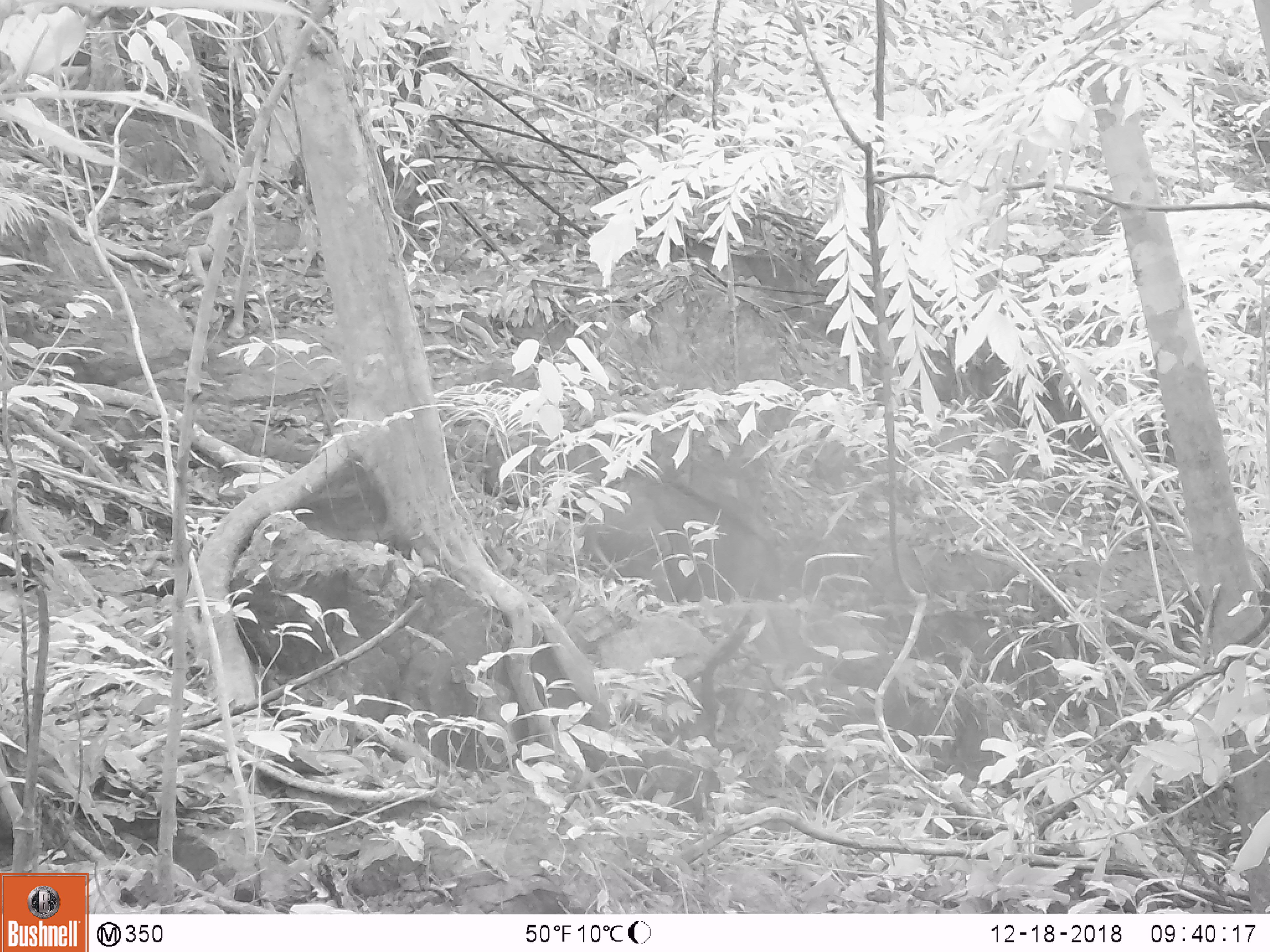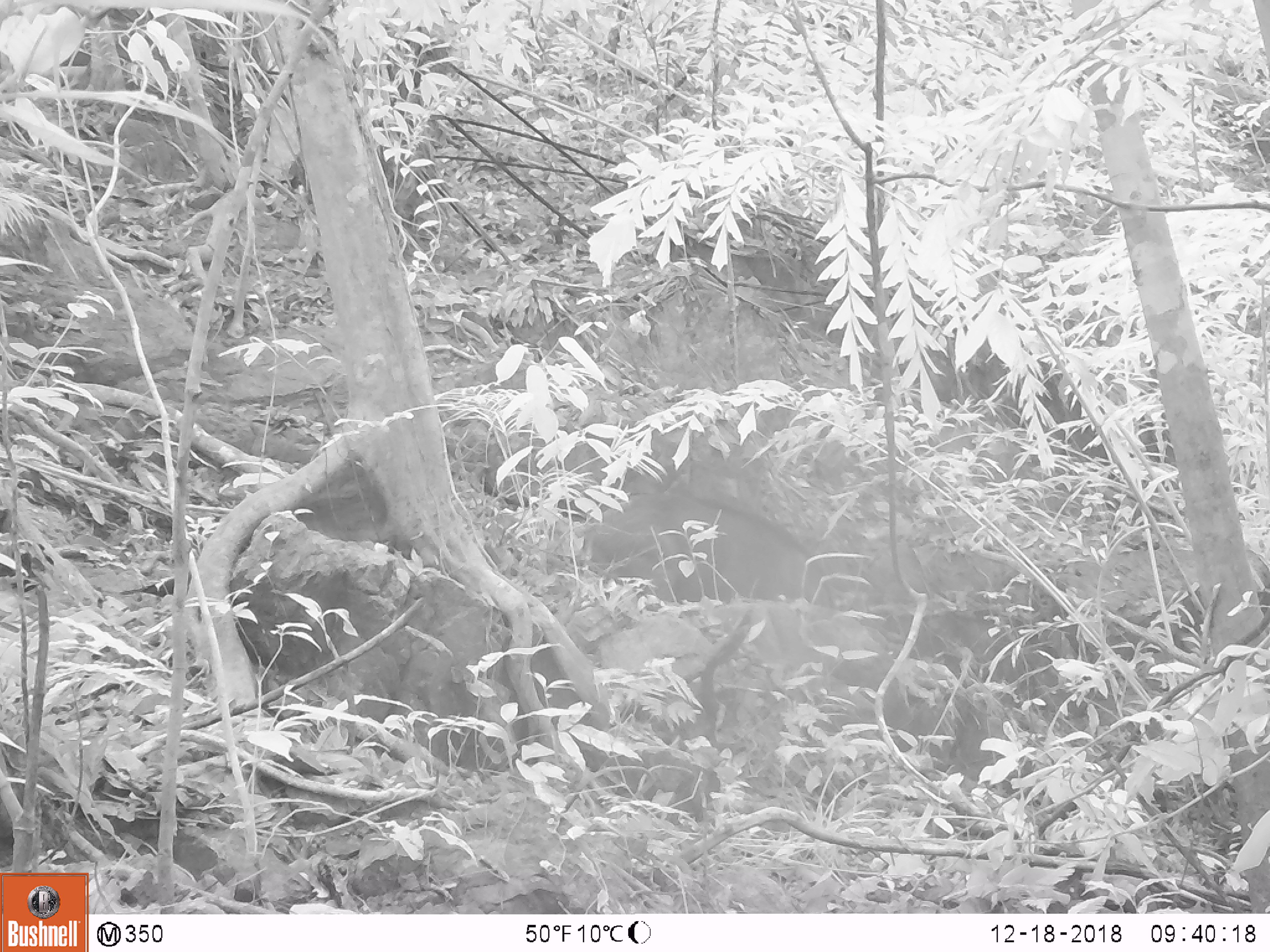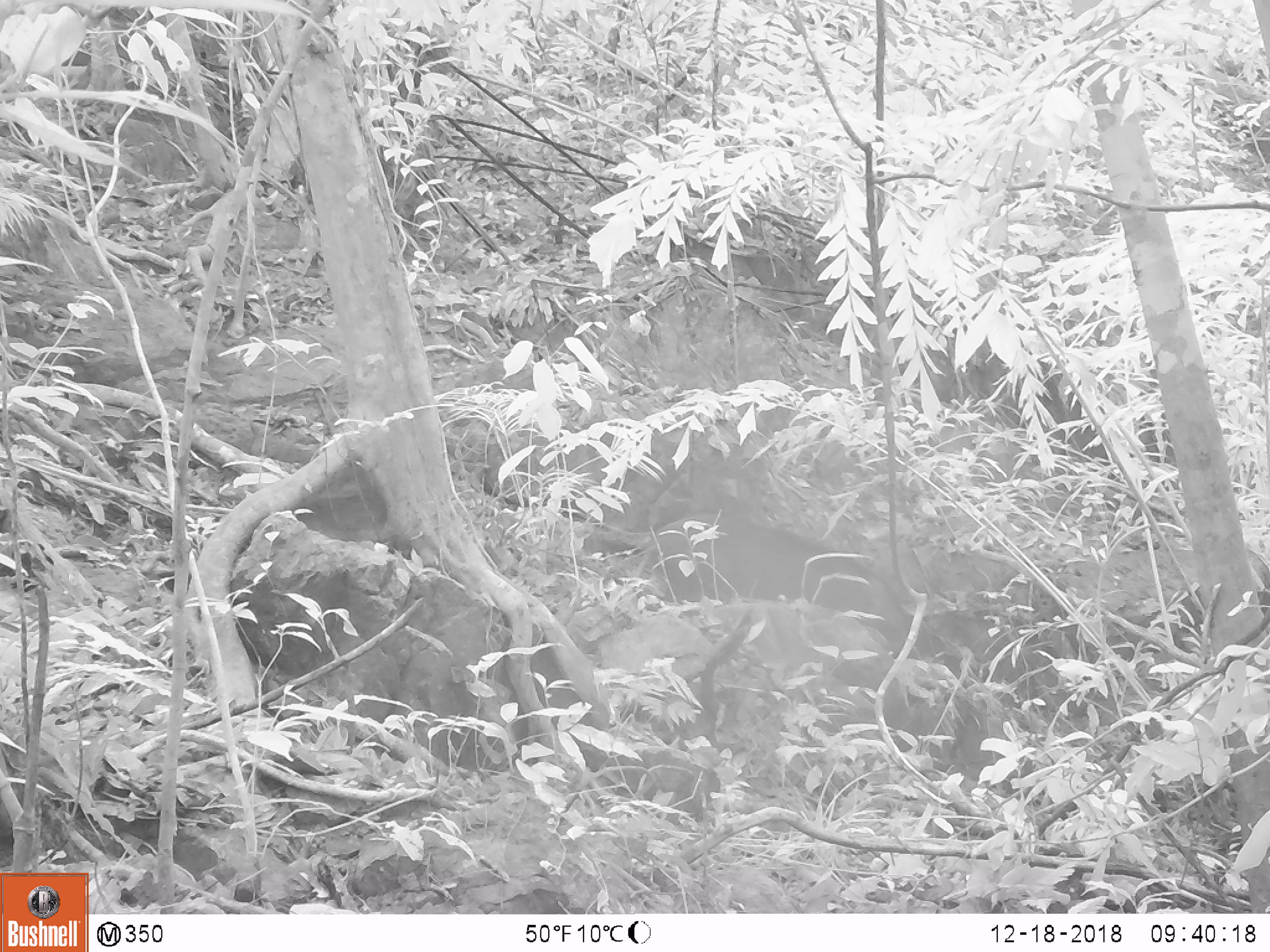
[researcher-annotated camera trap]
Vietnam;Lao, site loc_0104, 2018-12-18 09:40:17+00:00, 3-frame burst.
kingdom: Animalia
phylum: Chordata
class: Mammalia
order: Artiodactyla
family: Suidae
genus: Sus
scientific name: Sus scrofa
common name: eurasian wild pig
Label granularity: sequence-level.